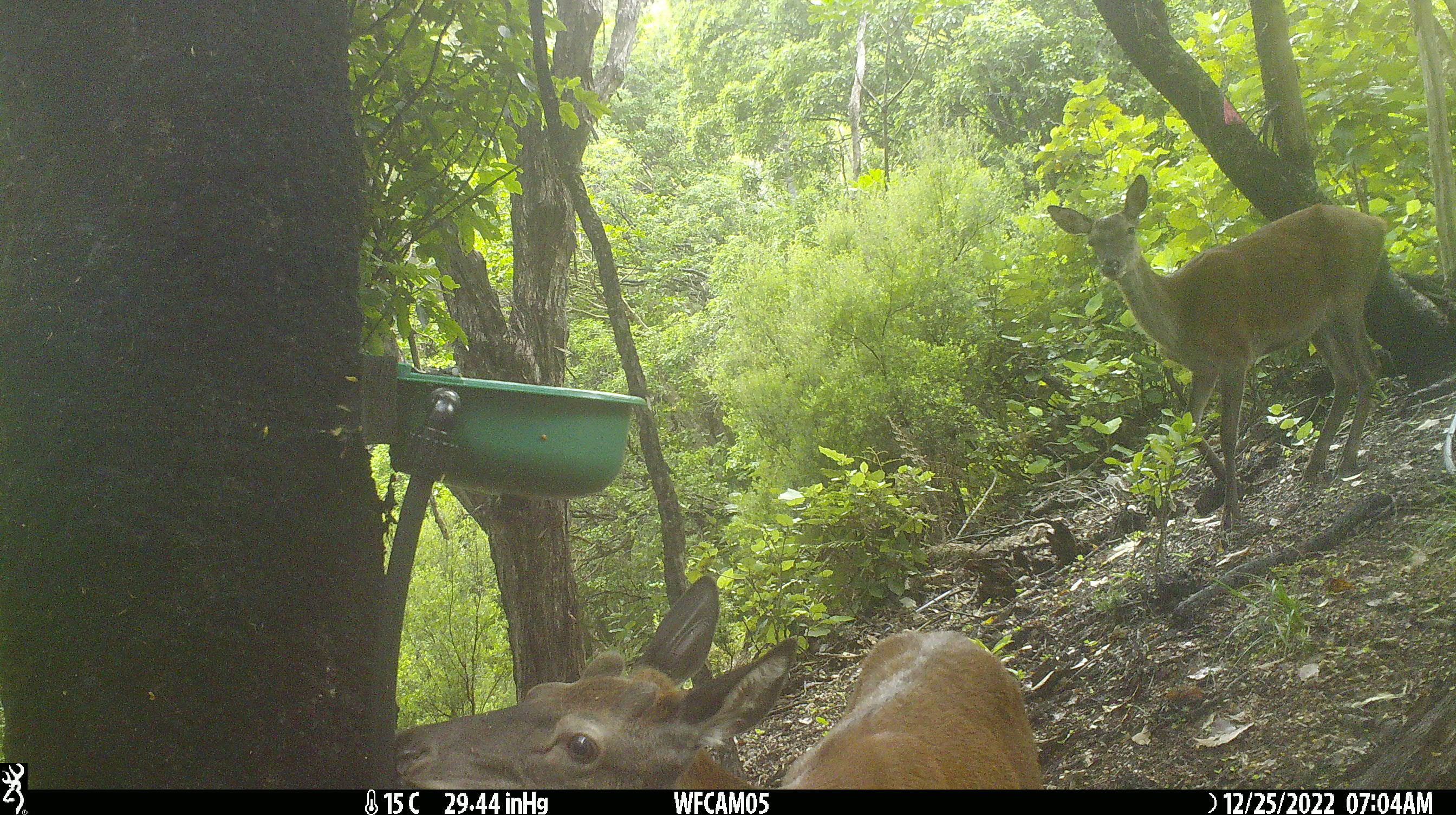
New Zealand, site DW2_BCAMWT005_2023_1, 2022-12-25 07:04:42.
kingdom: Animalia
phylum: Chordata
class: Mammalia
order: Artiodactyla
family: Cervidae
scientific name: Cervidae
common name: deer